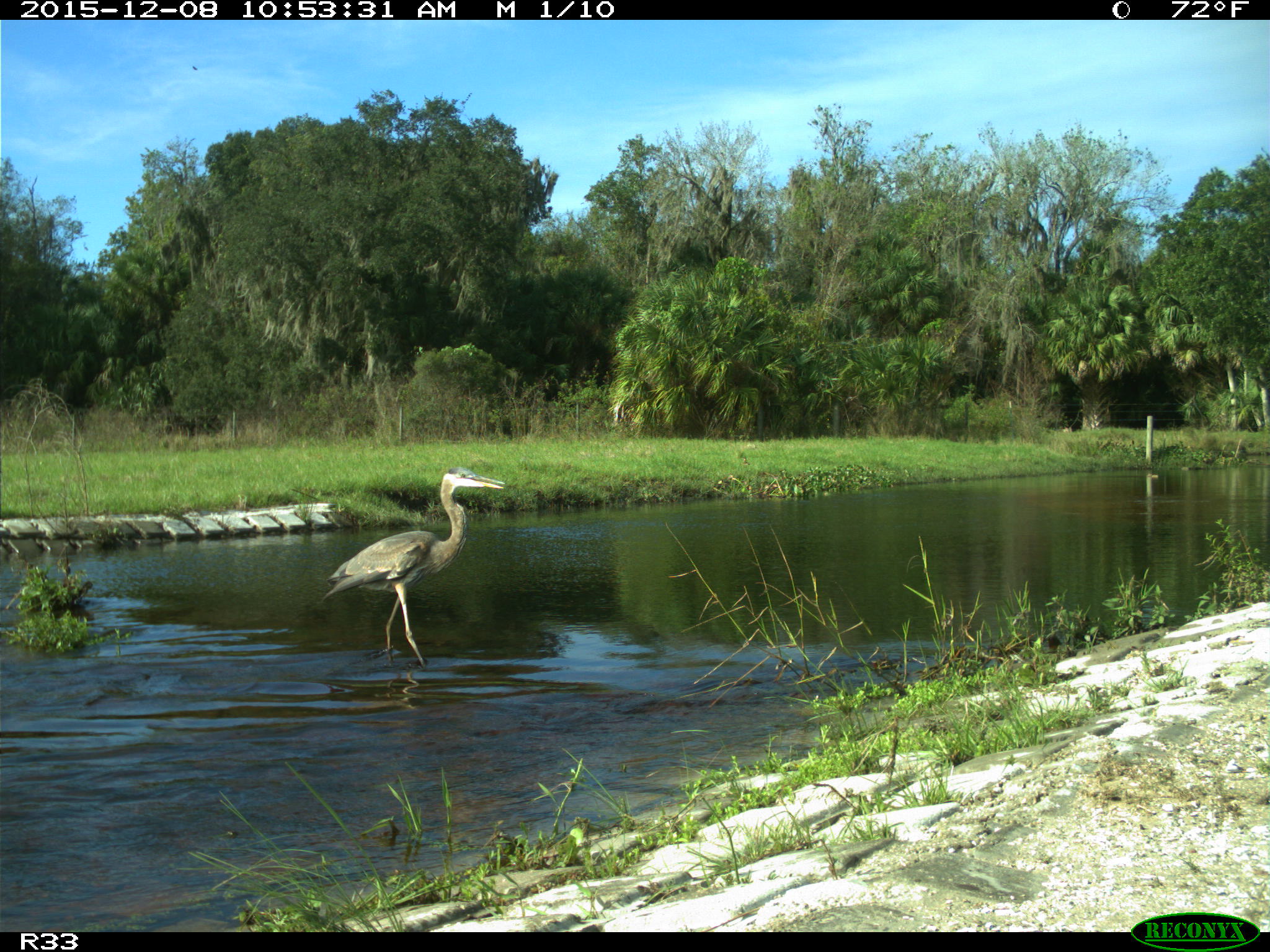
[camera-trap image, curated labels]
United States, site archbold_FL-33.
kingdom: Animalia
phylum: Chordata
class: Aves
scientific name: Aves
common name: birds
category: unidentified bird